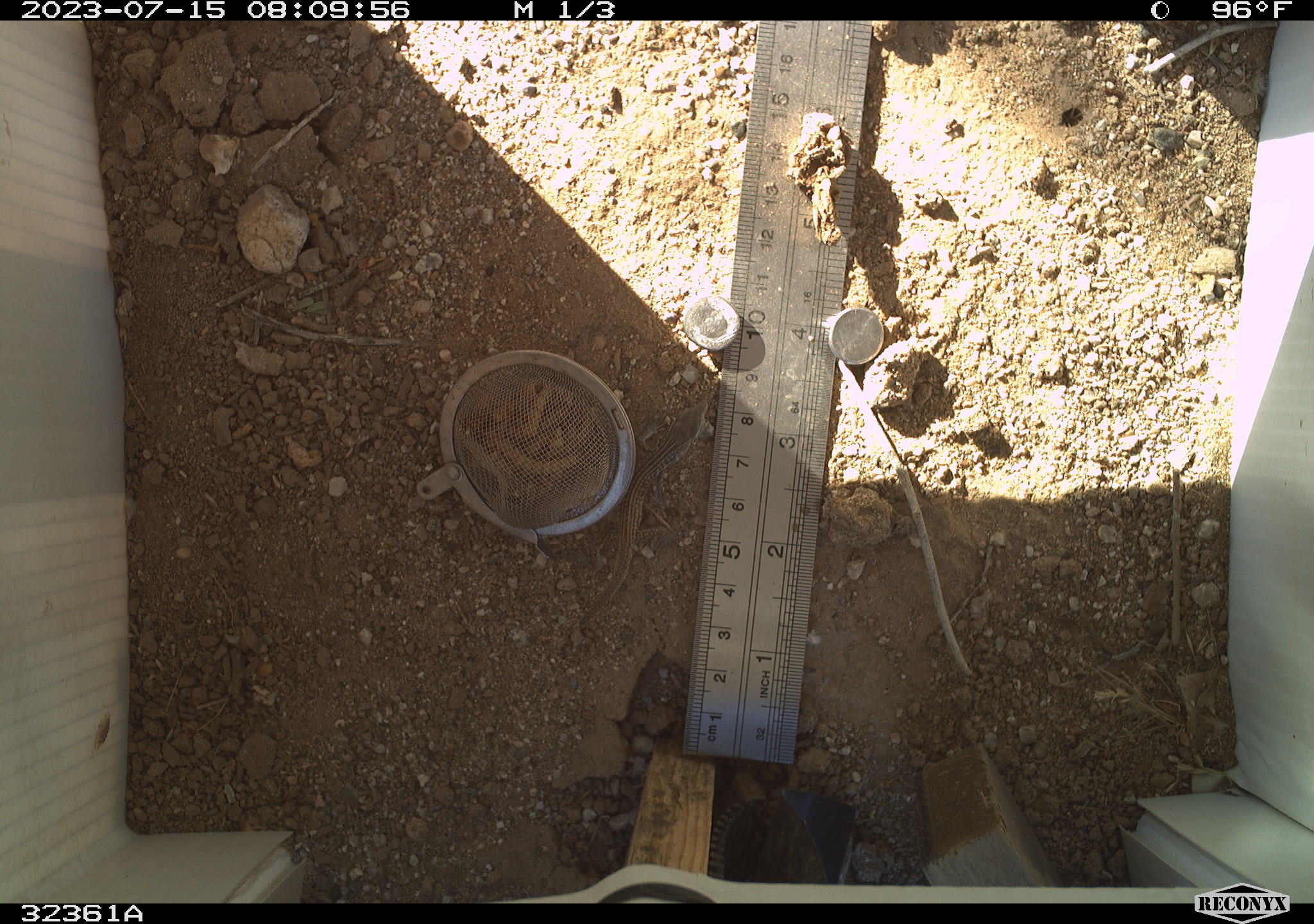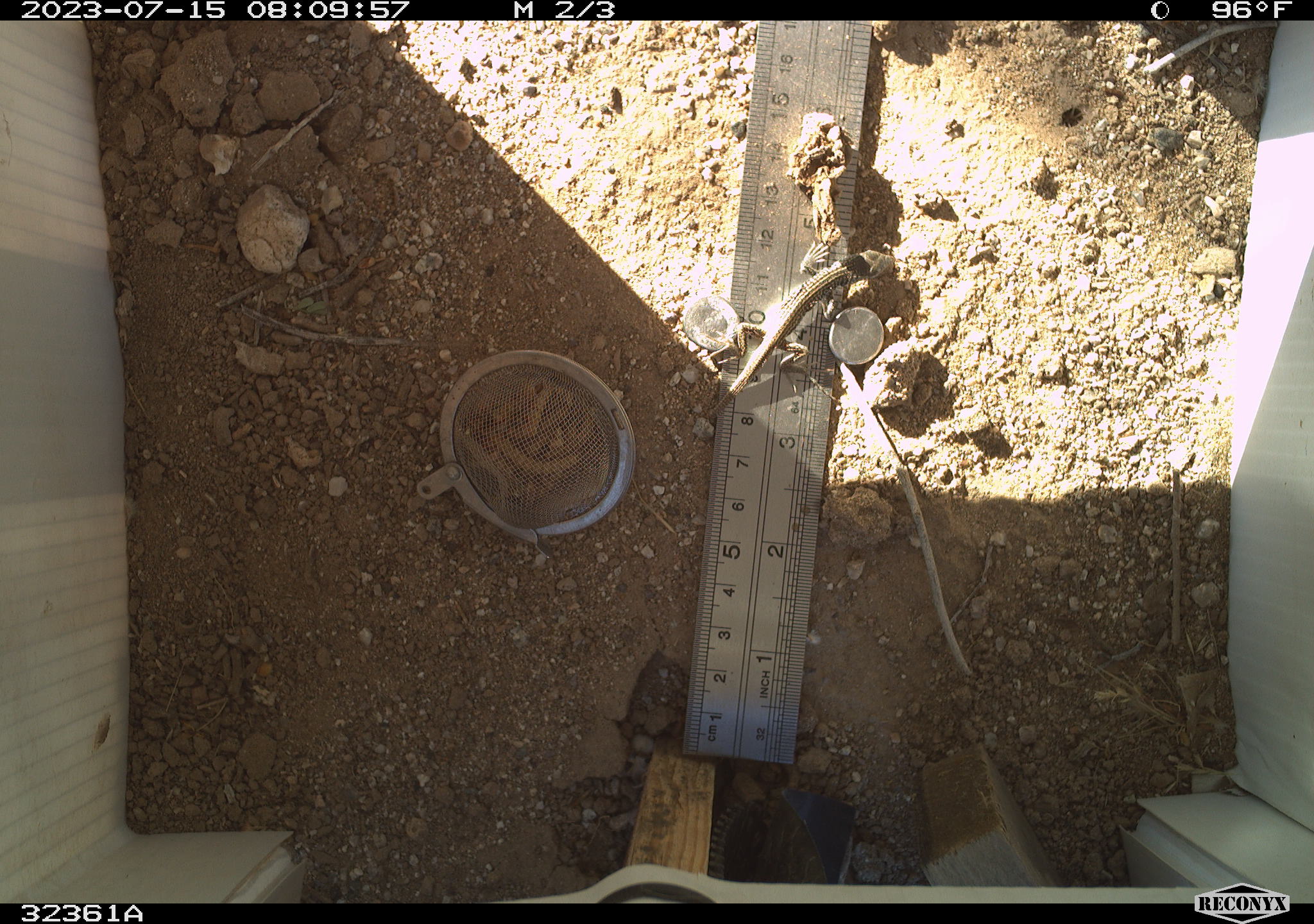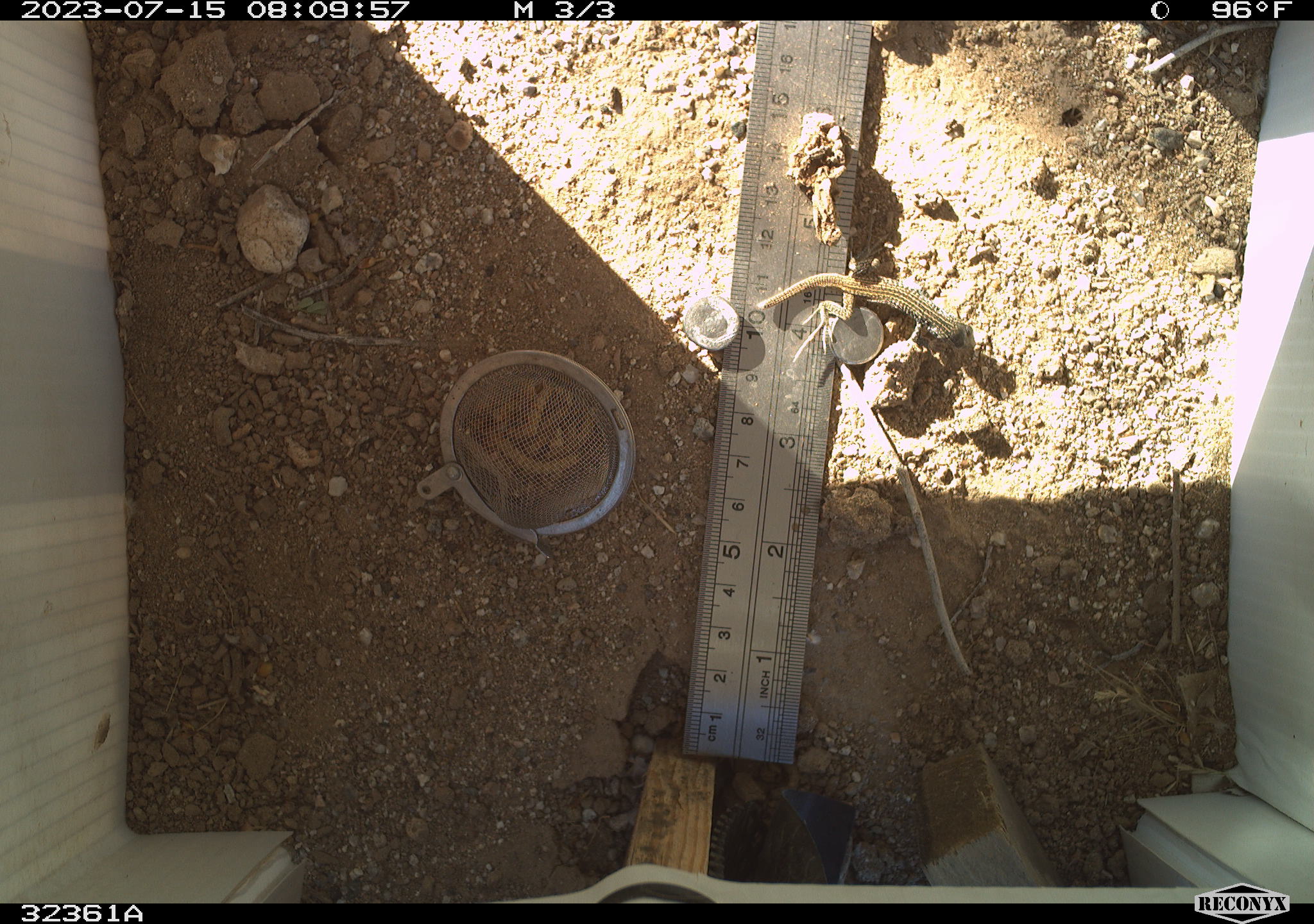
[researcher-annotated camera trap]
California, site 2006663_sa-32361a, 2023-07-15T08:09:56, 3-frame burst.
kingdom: Animalia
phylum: Chordata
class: Reptilia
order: Squamata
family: Teiidae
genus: Aspidoscelis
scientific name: Aspidoscelis tigris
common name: western whiptail